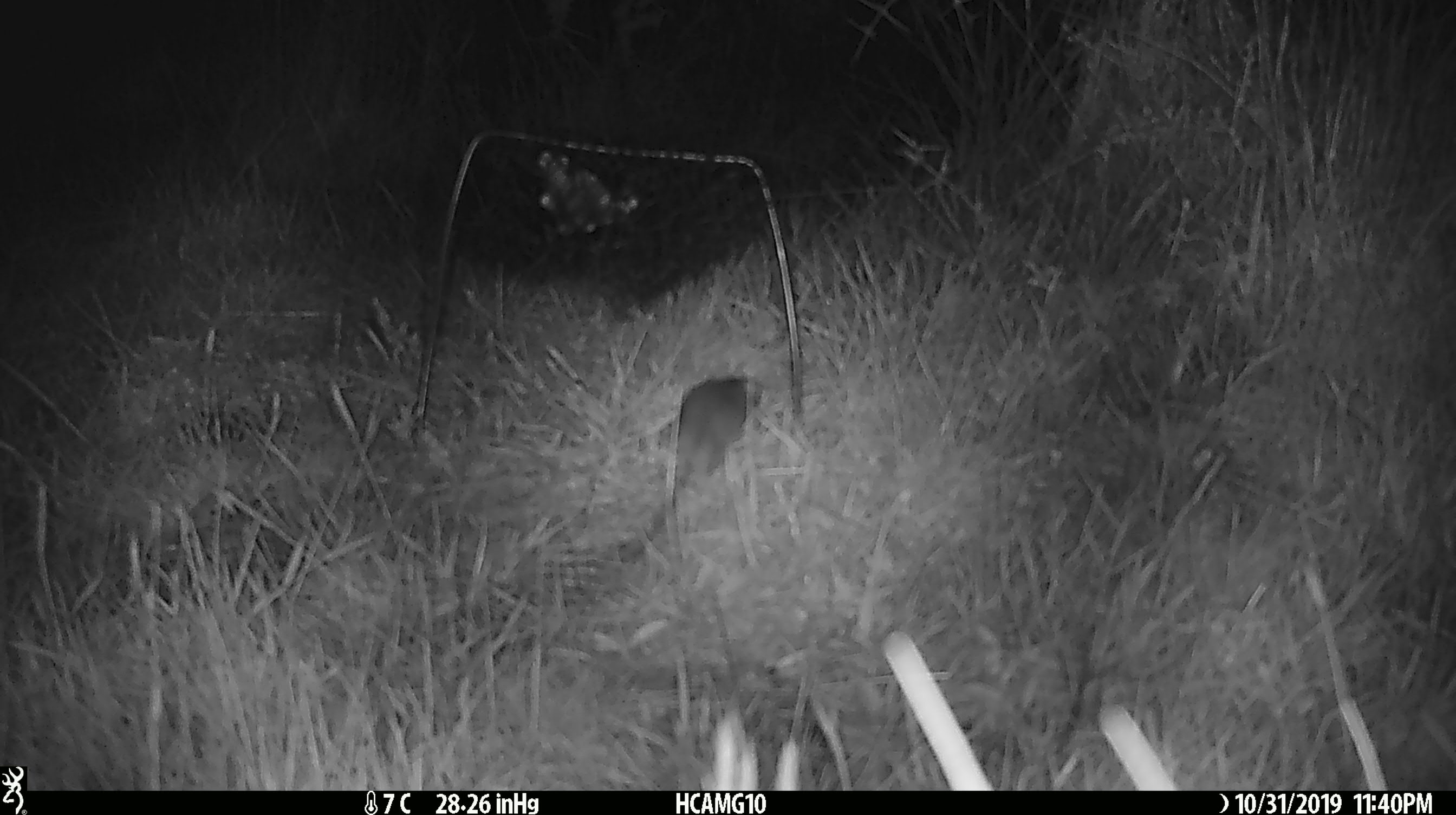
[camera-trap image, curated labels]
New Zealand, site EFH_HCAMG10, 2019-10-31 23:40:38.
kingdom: Animalia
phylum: Chordata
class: Mammalia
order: Rodentia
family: Muridae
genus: Mus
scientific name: Mus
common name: mouse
Mouse (Mus).